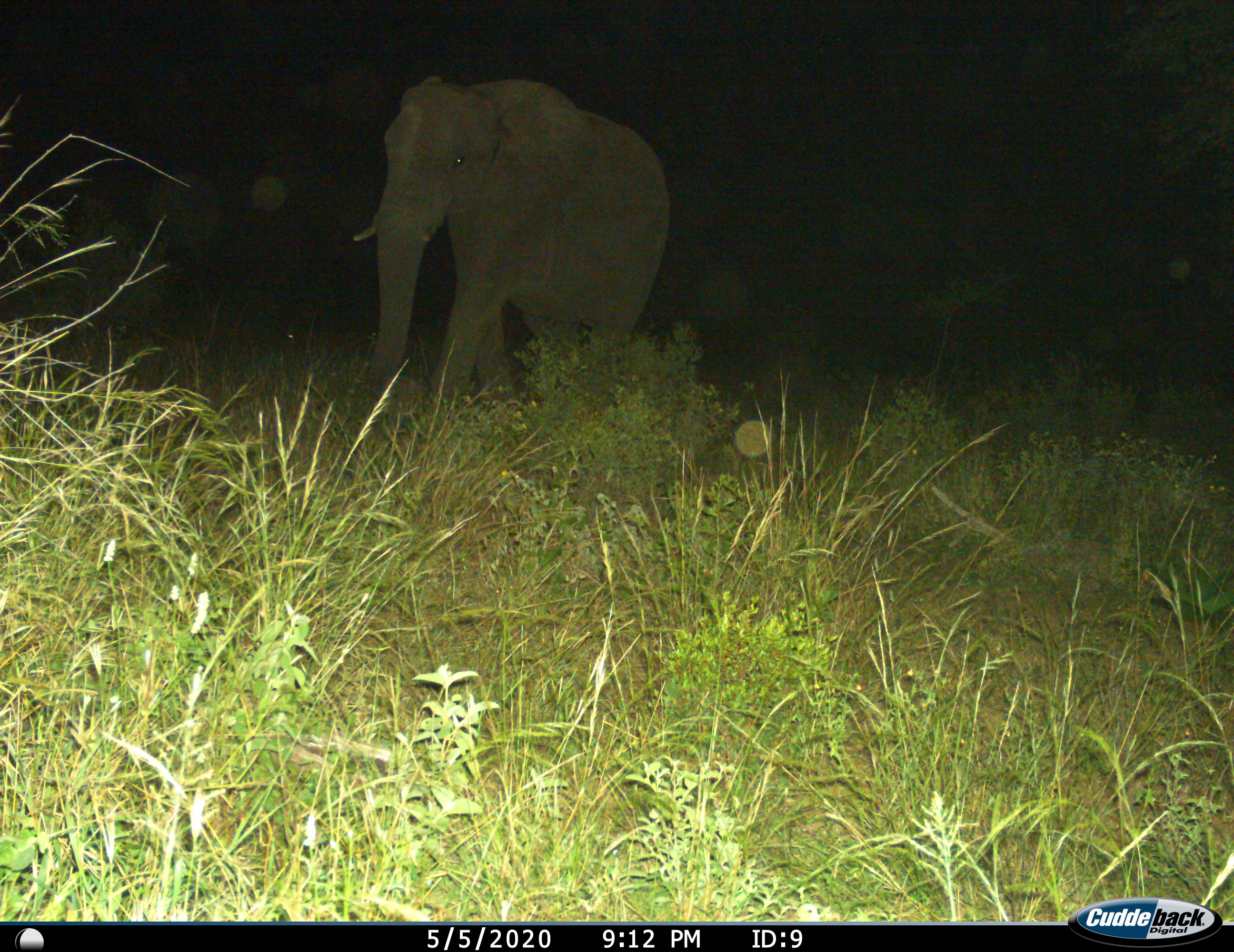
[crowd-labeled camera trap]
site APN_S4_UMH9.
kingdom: Animalia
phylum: Chordata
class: Mammalia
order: Proboscidea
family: Elephantidae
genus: Loxodonta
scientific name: Loxodonta africana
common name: african bush elephant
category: elephant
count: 1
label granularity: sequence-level